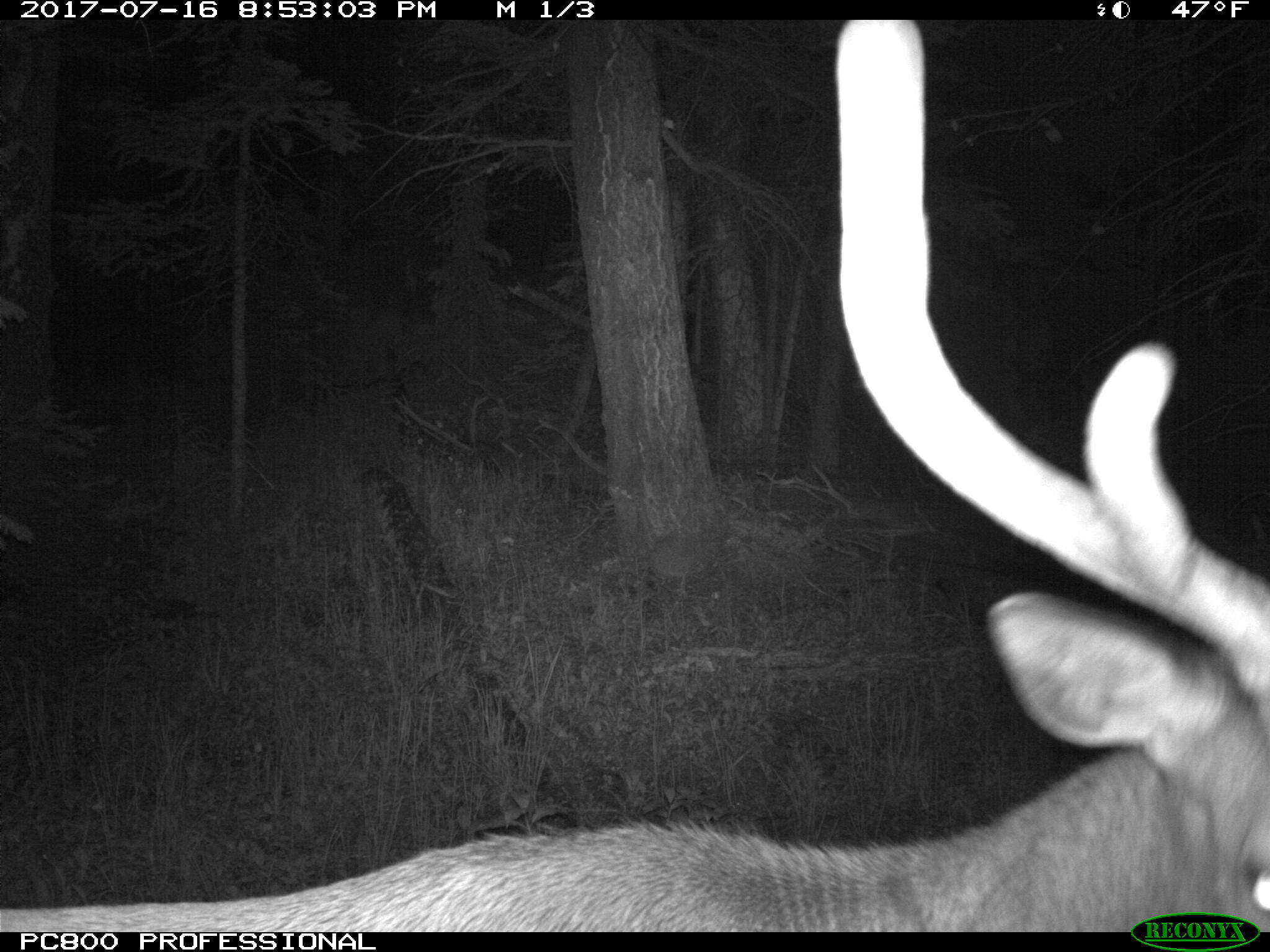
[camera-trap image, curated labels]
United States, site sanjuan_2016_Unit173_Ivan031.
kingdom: Animalia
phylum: Chordata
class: Mammalia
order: Artiodactyla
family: Cervidae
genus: Cervus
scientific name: Cervus elaphus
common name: red deer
Cervus elaphus (red deer).